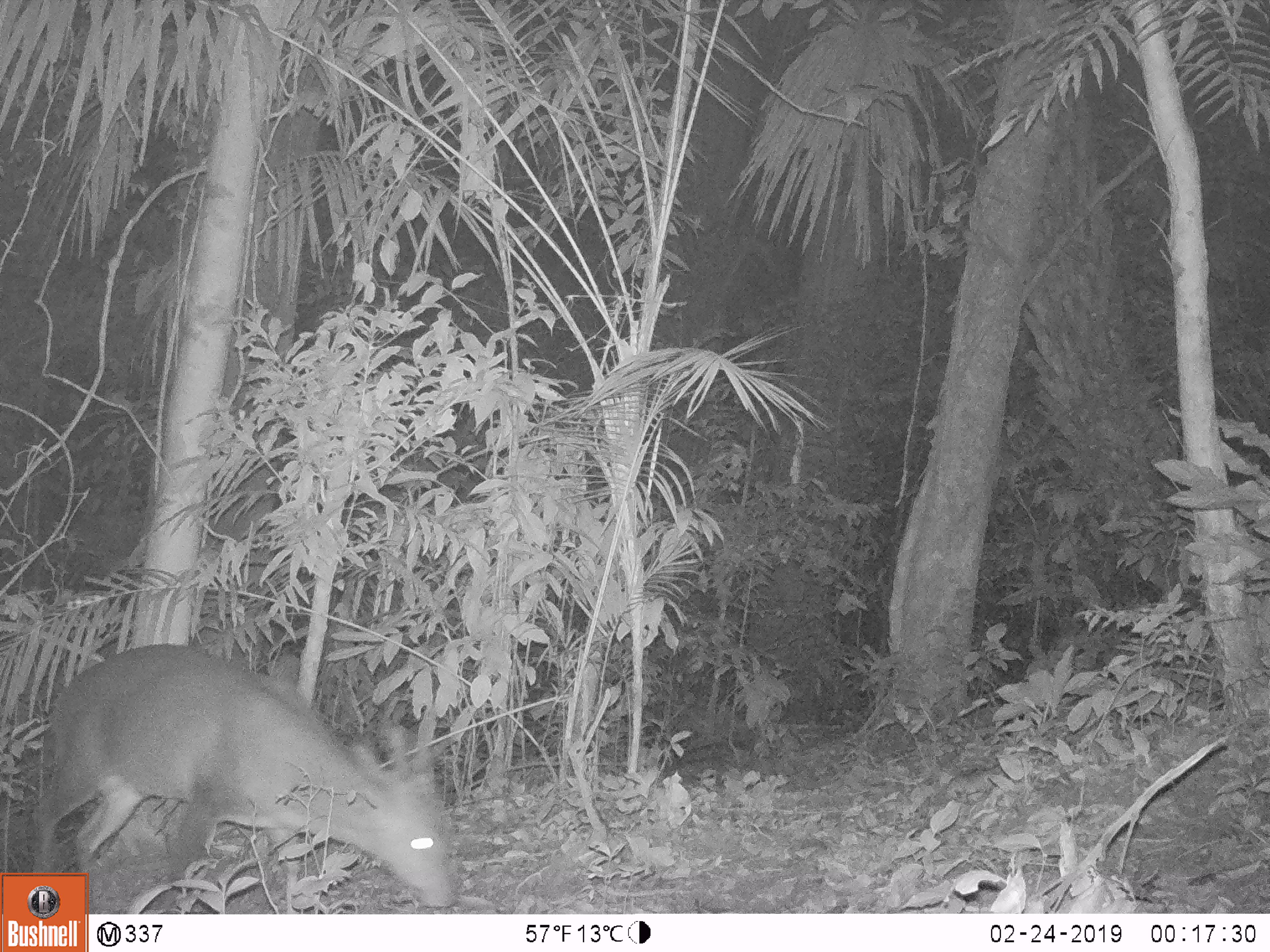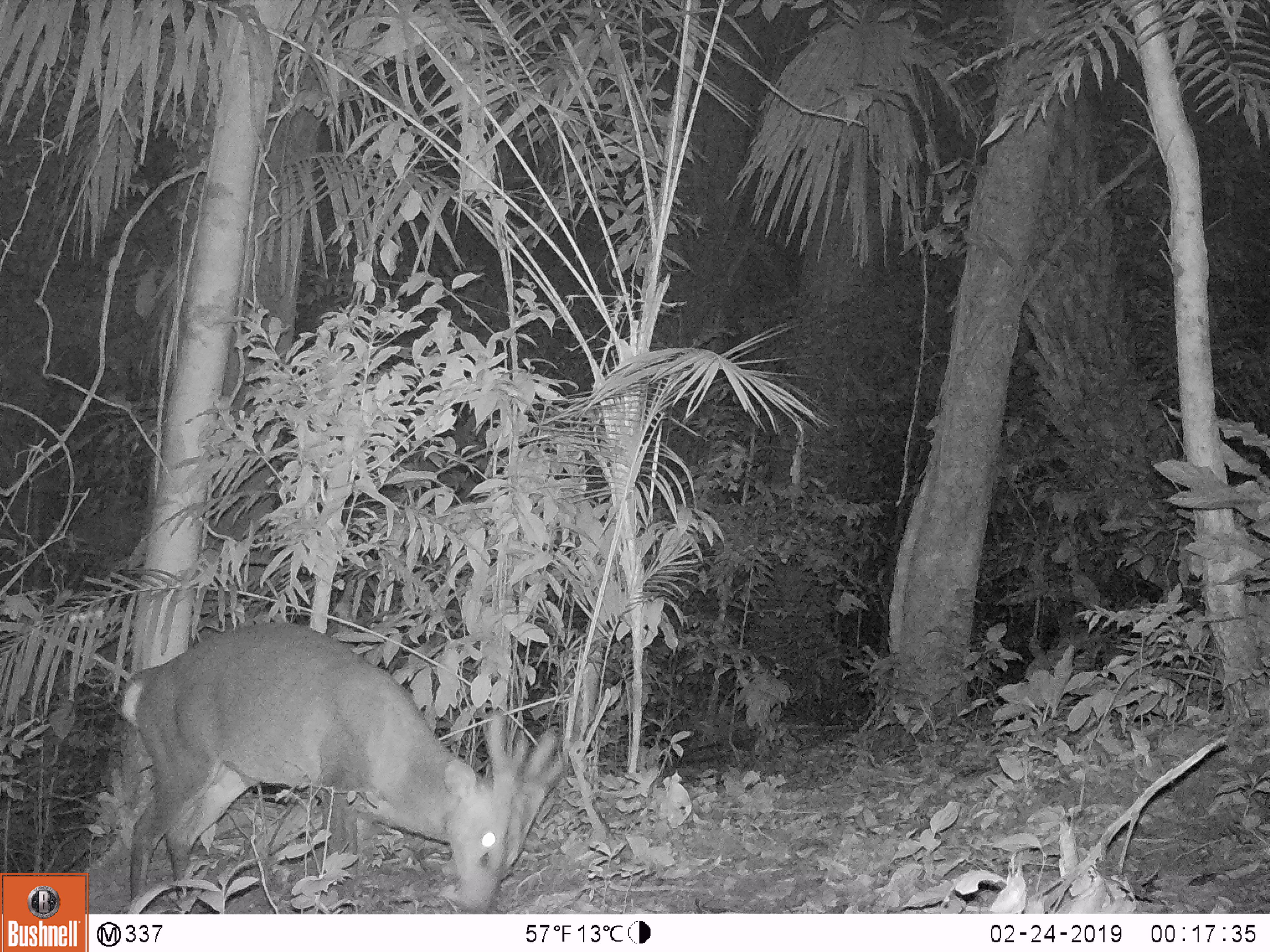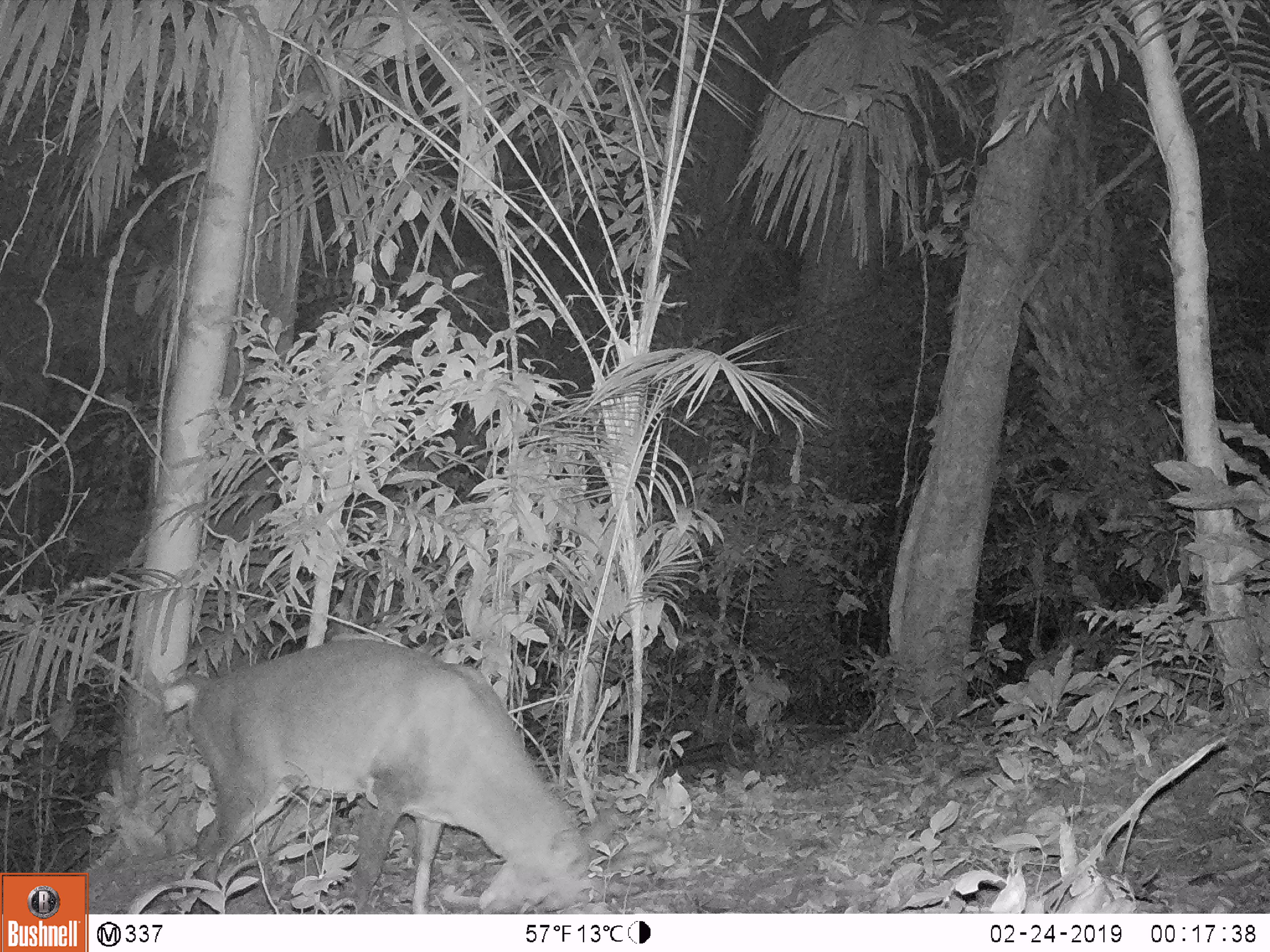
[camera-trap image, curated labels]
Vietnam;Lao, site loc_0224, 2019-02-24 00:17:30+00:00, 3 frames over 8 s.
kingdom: Animalia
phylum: Chordata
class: Mammalia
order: Artiodactyla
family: Cervidae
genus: Muntiacus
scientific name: Muntiacus vuquangensis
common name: large-antlered muntjac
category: large antlered muntjac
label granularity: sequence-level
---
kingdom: Animalia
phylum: Arthropoda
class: Insecta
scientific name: Insecta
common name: insect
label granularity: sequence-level